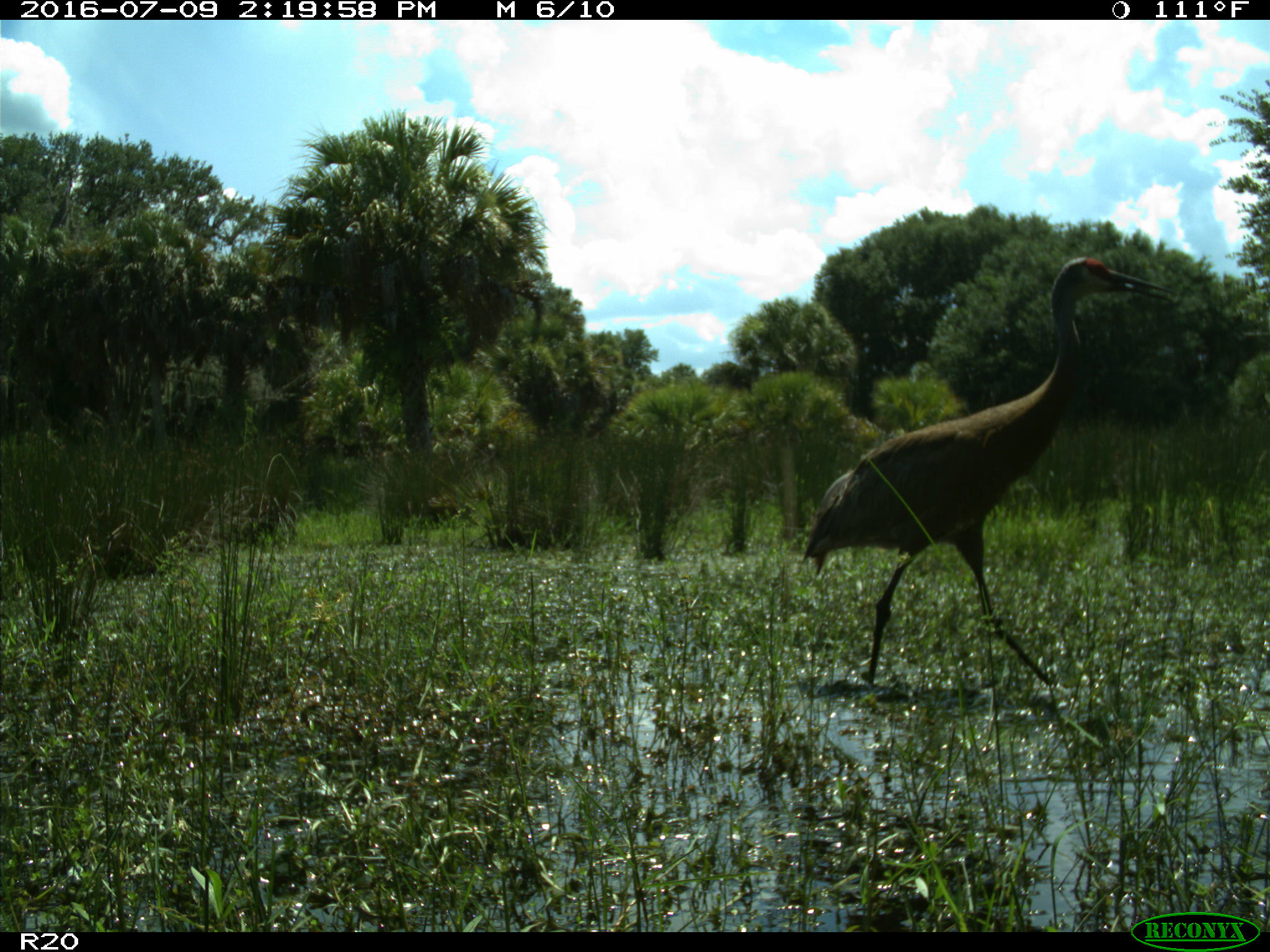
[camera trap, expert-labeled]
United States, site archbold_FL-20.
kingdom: Animalia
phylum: Chordata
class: Aves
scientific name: Aves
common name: birds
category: unidentified bird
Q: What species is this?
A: Unidentified bird (birds) (Aves).